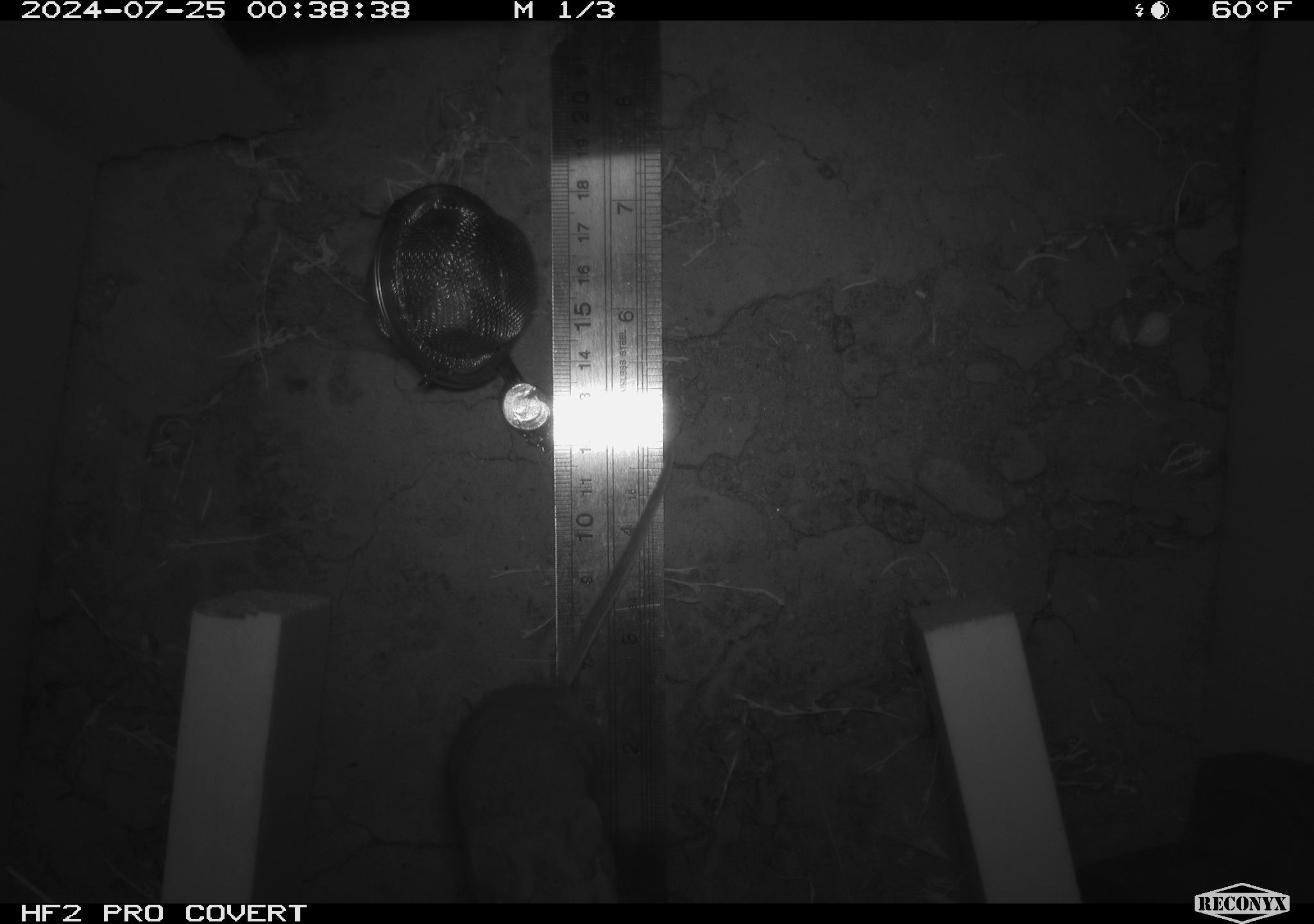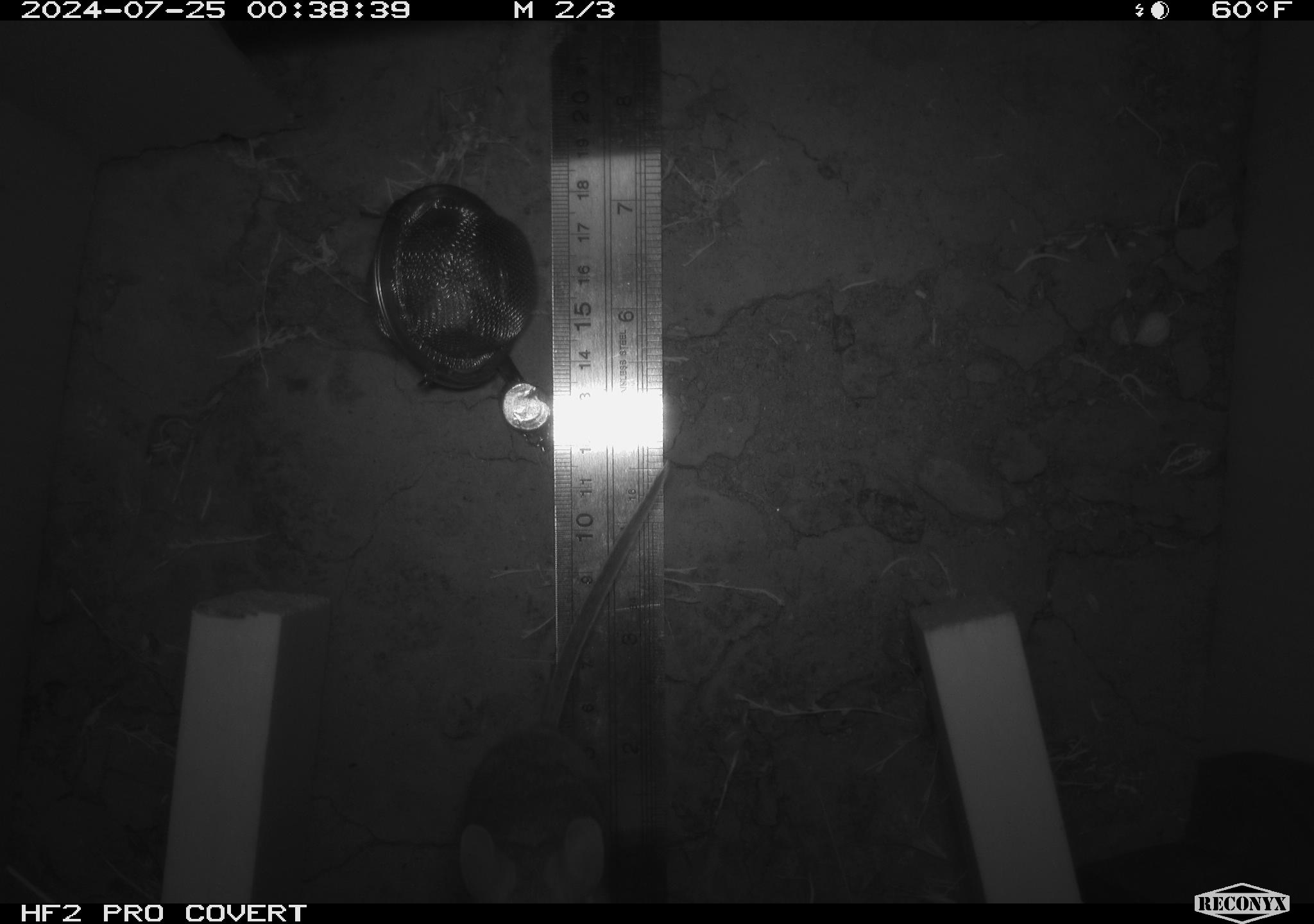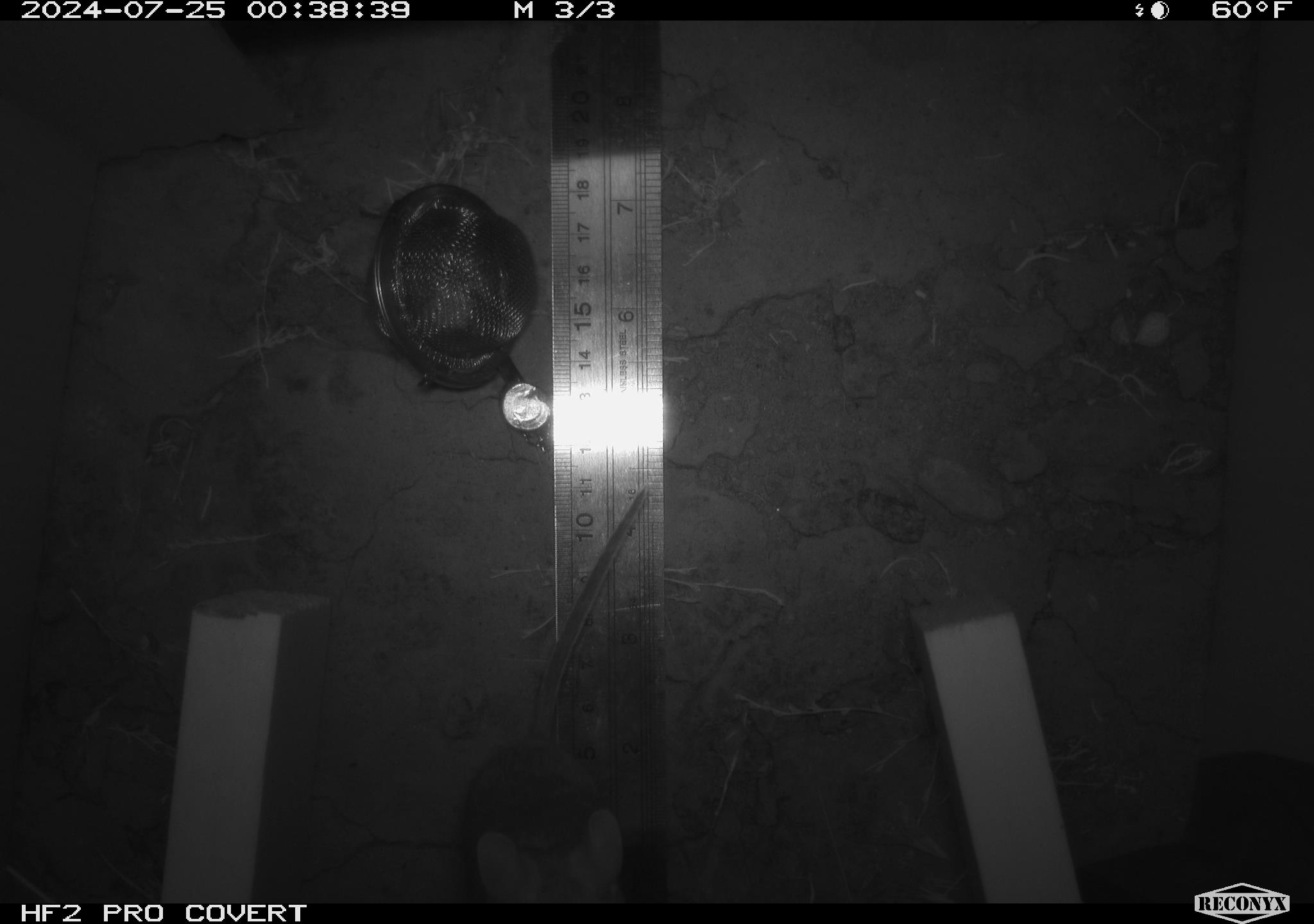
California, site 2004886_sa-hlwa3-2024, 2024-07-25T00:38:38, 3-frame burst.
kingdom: Animalia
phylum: Chordata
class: Mammalia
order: Rodentia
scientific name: Rodentia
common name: mouse species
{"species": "mouse species (Rodentia)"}